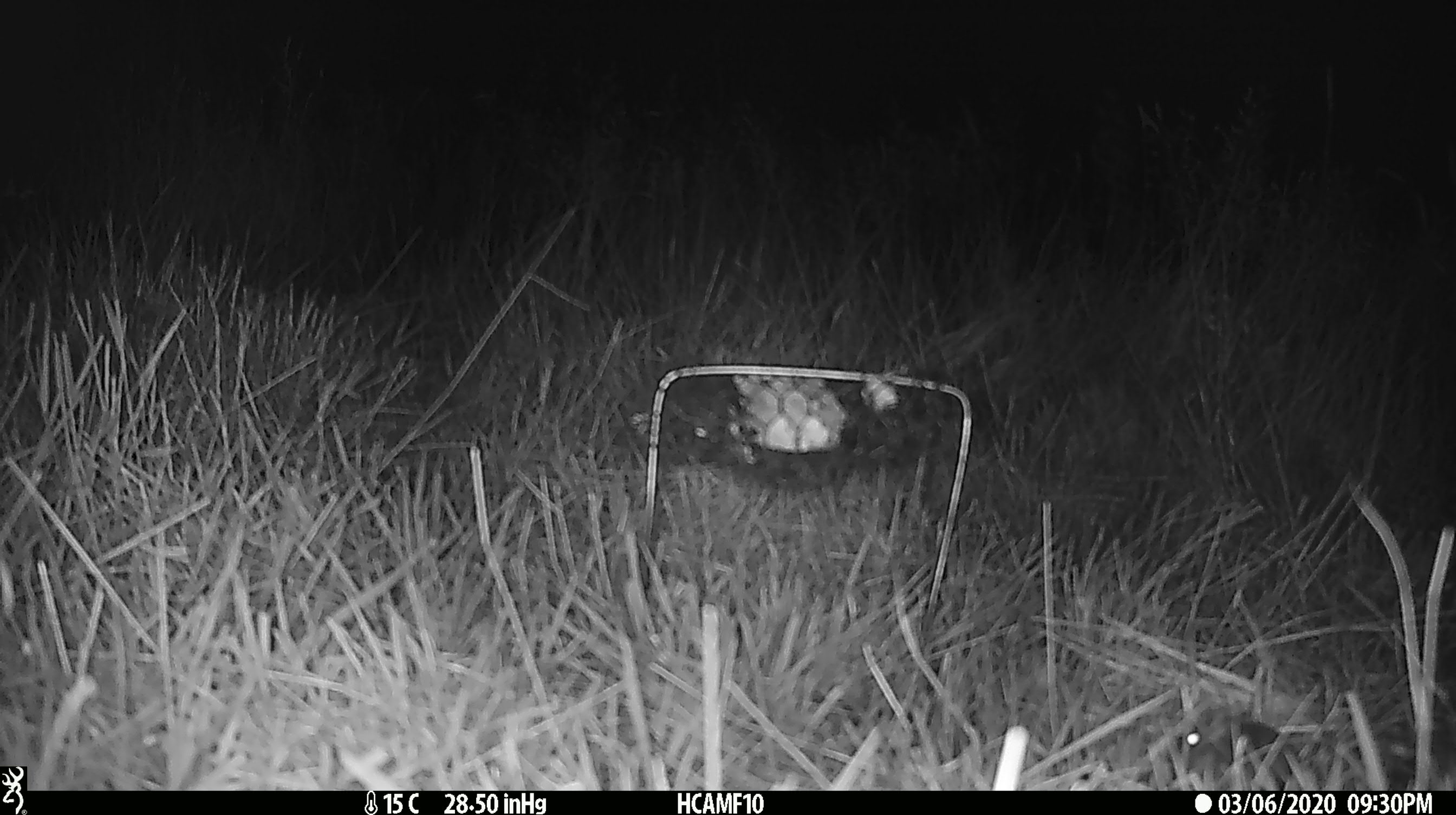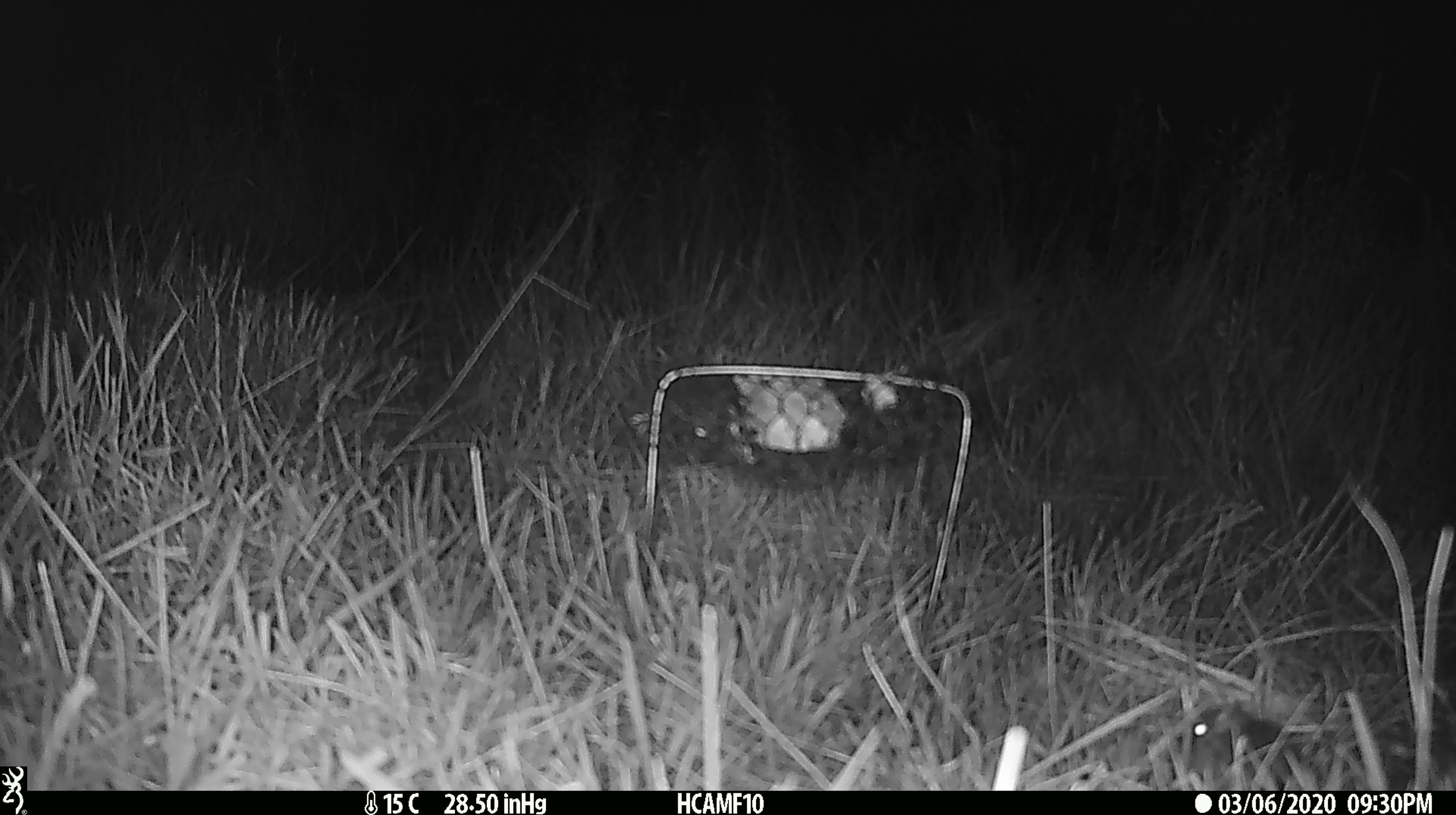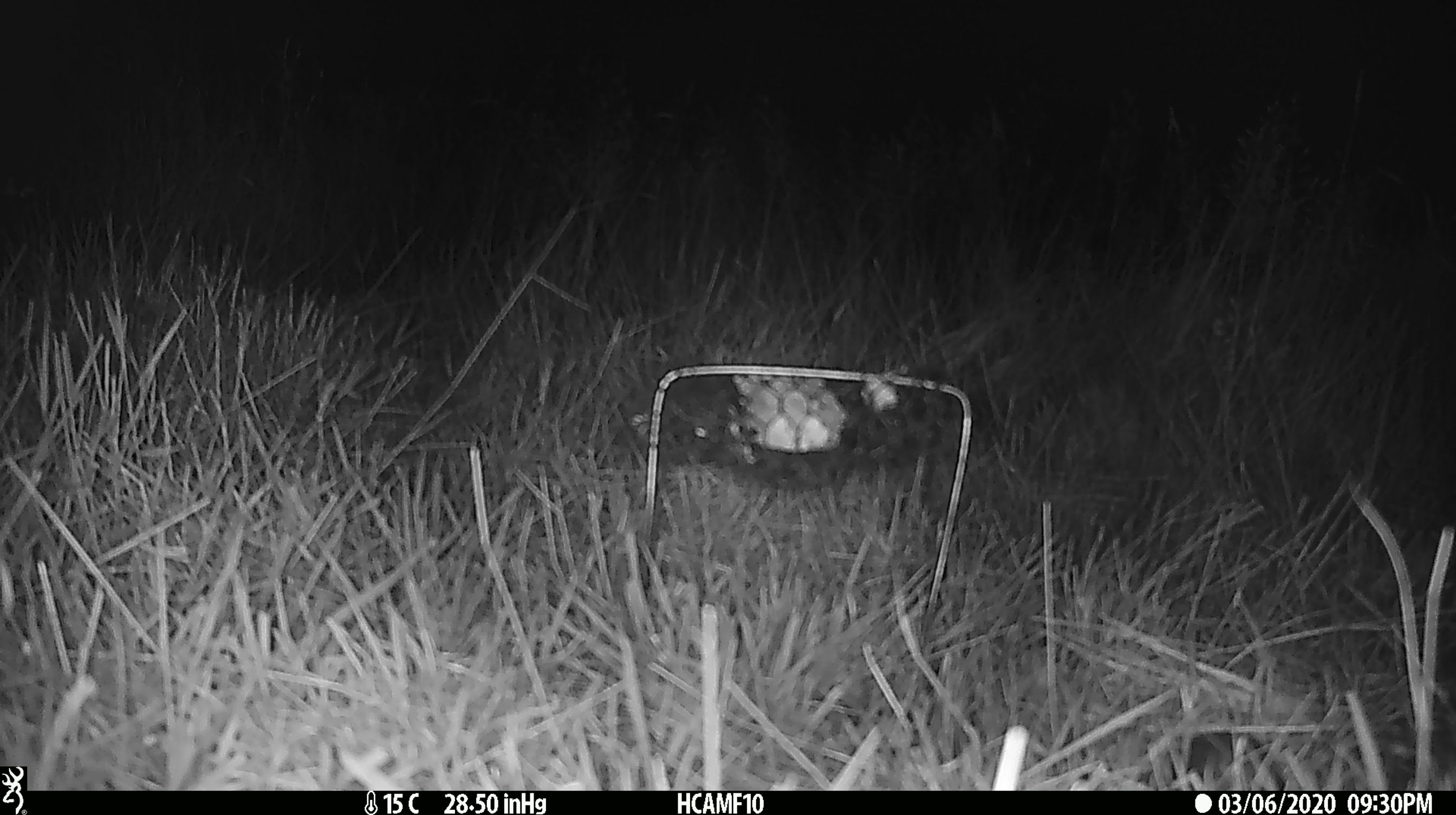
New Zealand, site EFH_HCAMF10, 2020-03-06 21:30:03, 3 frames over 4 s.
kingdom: Animalia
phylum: Chordata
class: Mammalia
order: Rodentia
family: Muridae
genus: Mus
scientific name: Mus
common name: mouse